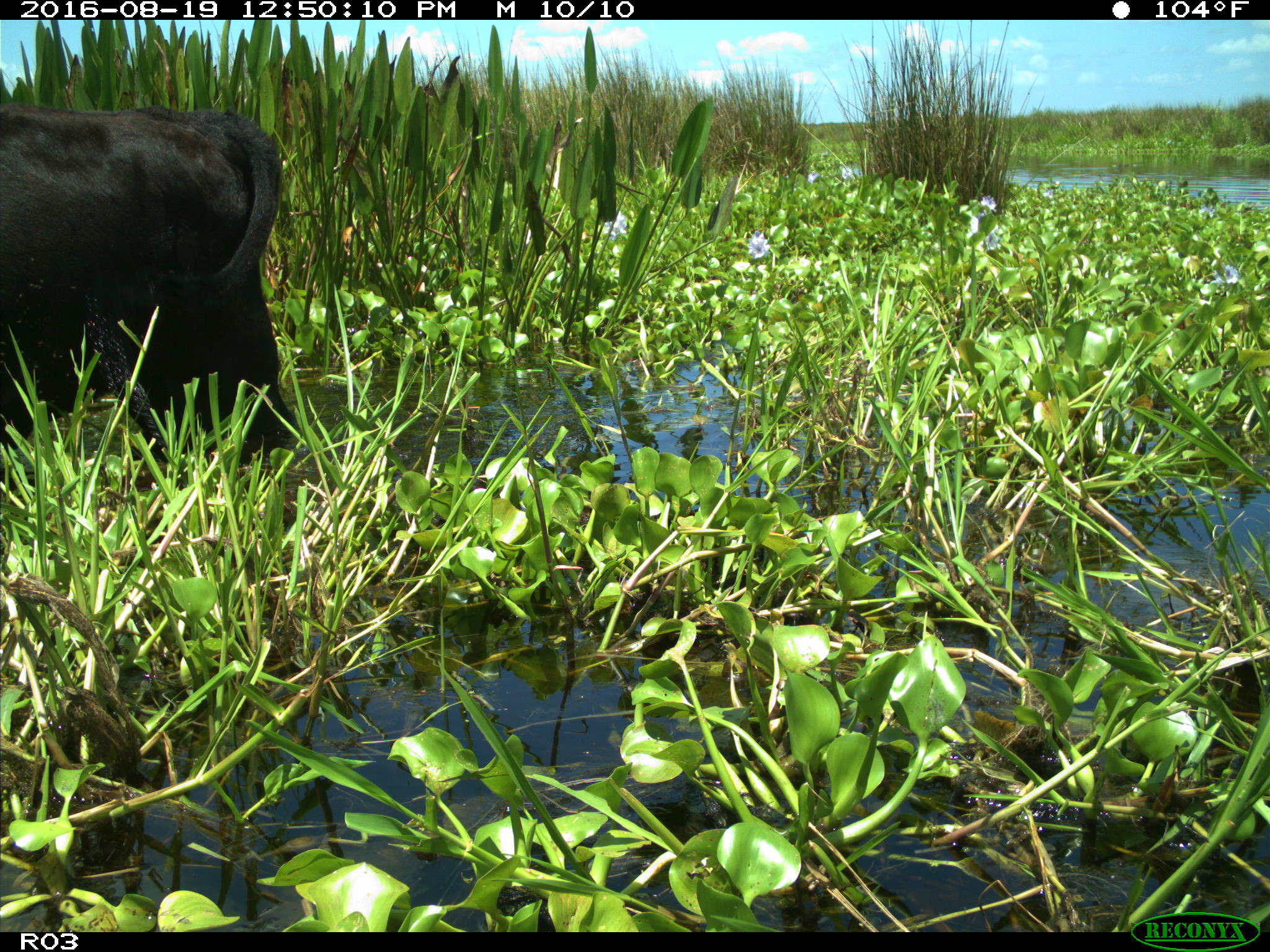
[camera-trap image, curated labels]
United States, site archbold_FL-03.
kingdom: Animalia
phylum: Chordata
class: Mammalia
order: Artiodactyla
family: Bovidae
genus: Bos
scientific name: Bos taurus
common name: domestic cow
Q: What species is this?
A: Bos taurus (domestic cow).